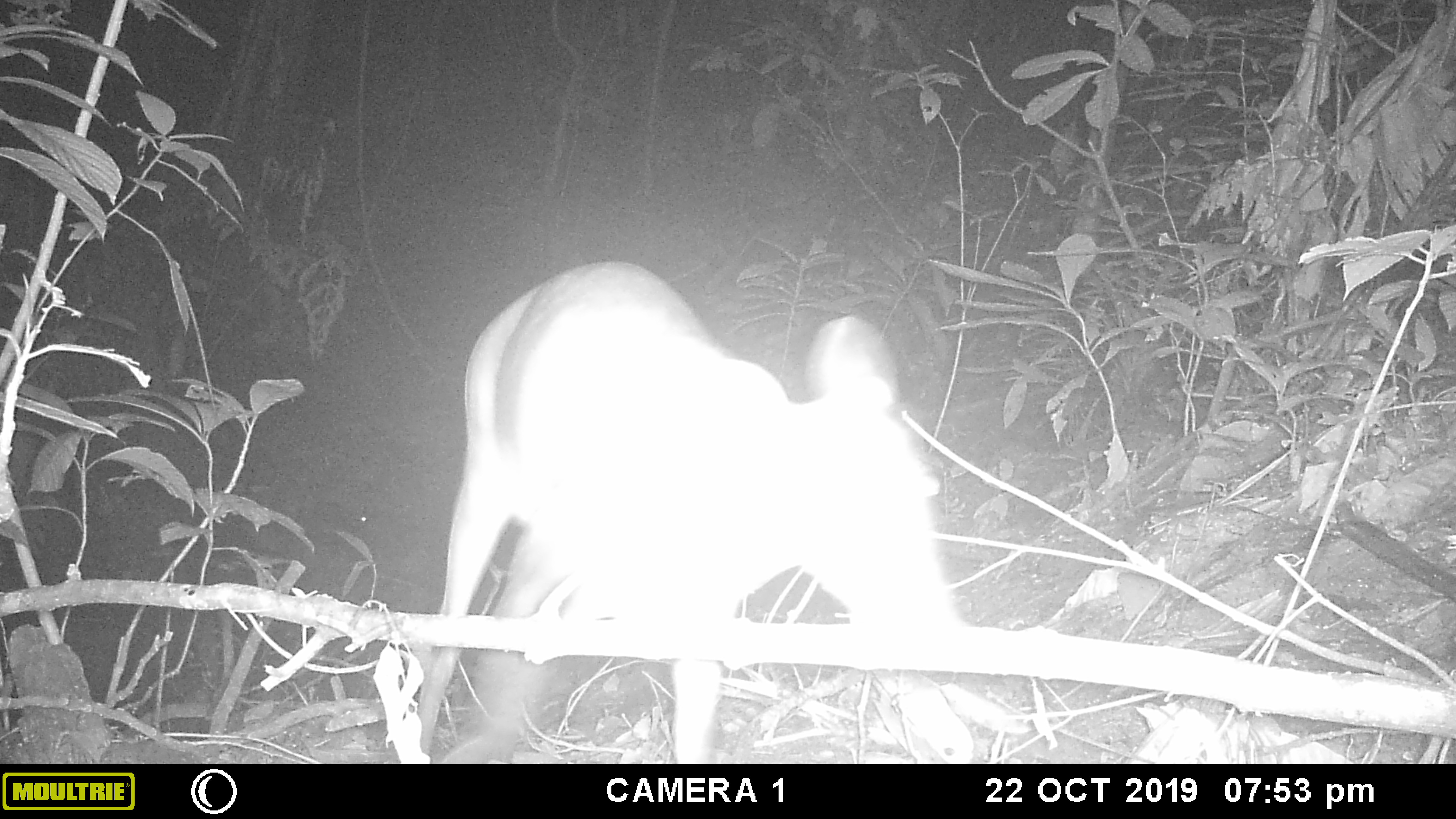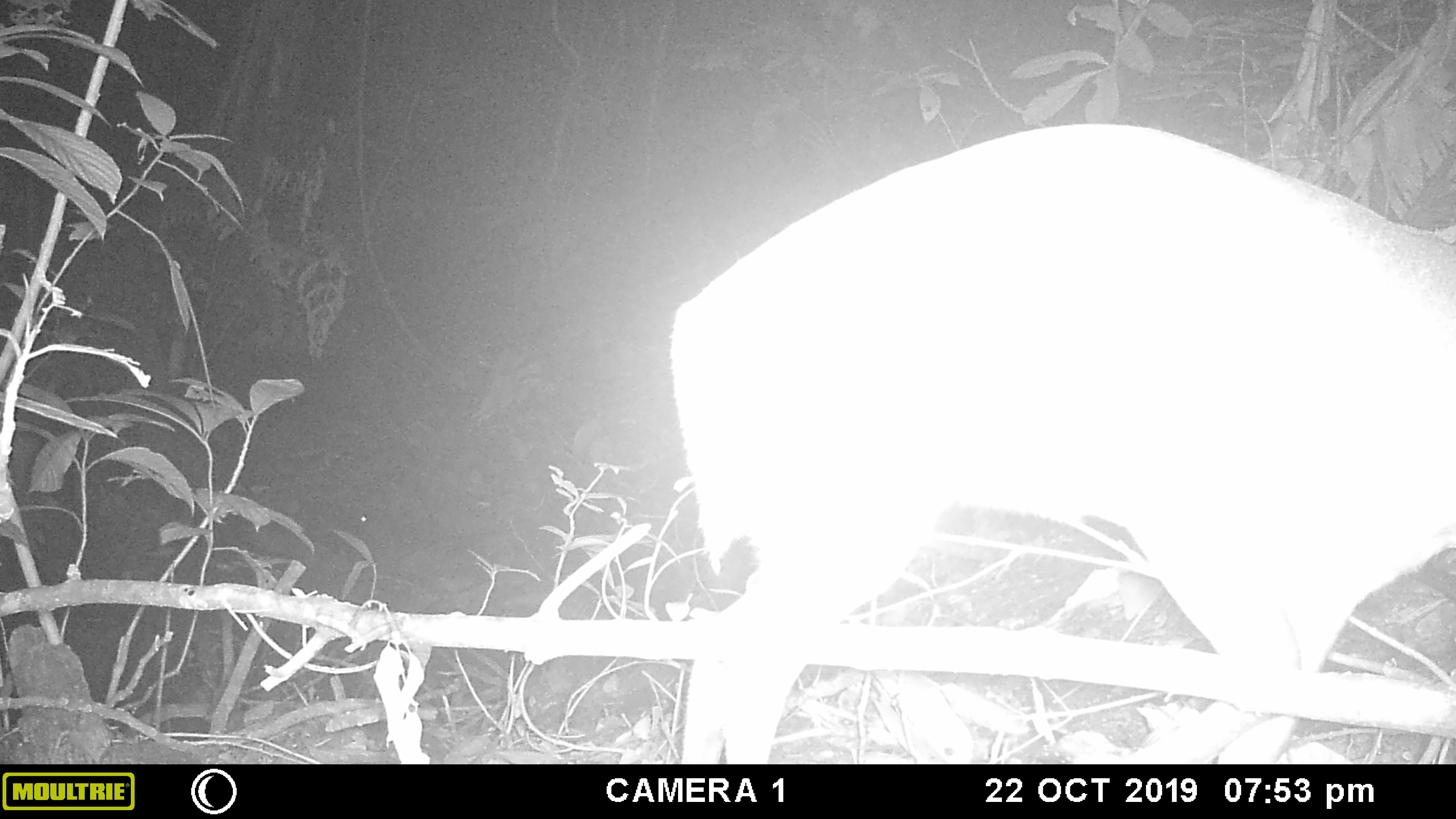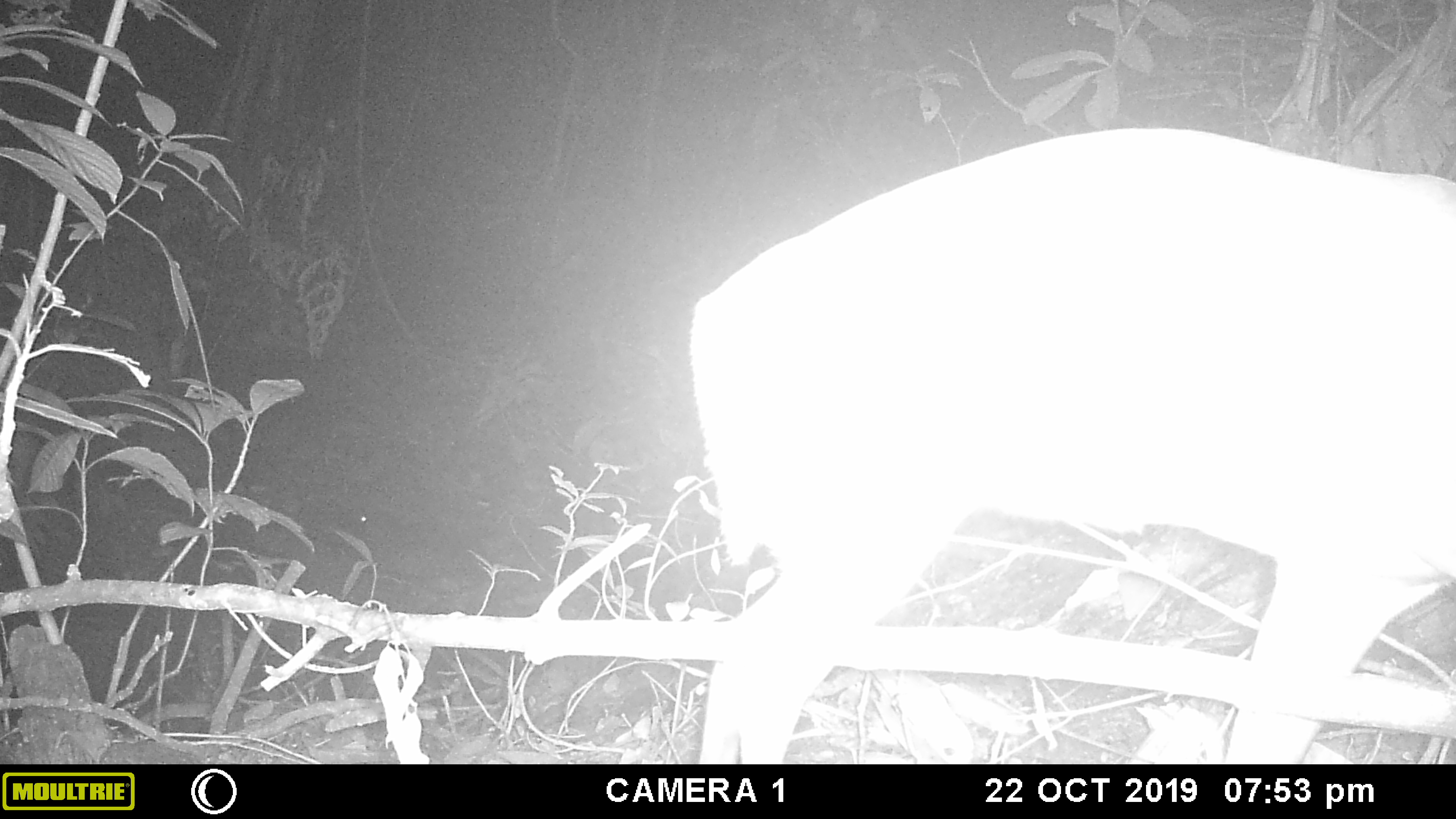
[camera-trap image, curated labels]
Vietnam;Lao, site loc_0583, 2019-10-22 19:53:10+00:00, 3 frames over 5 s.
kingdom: Animalia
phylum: Chordata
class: Mammalia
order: Artiodactyla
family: Cervidae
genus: Muntiacus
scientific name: Muntiacus muntjak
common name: red muntjac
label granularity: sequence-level